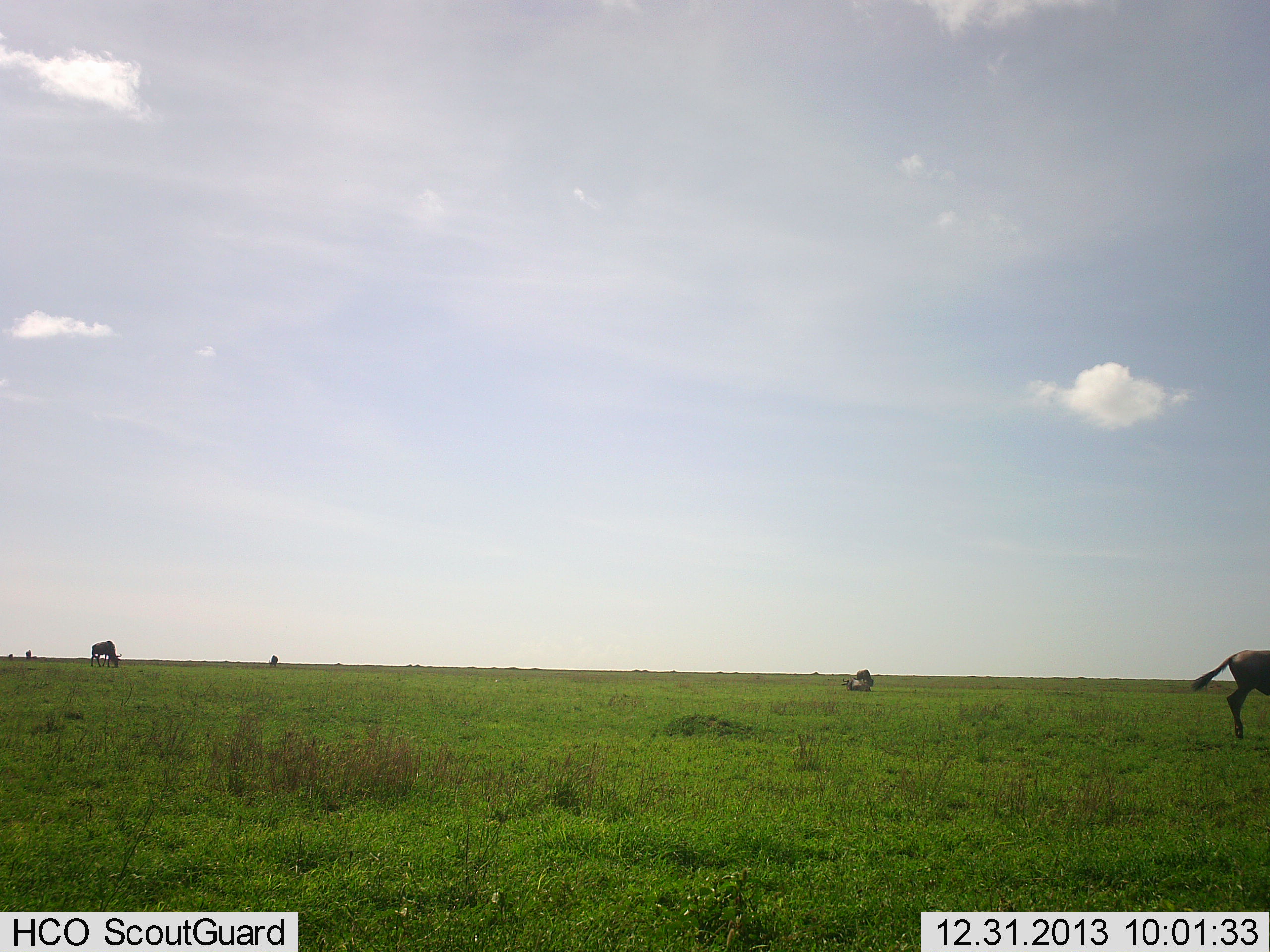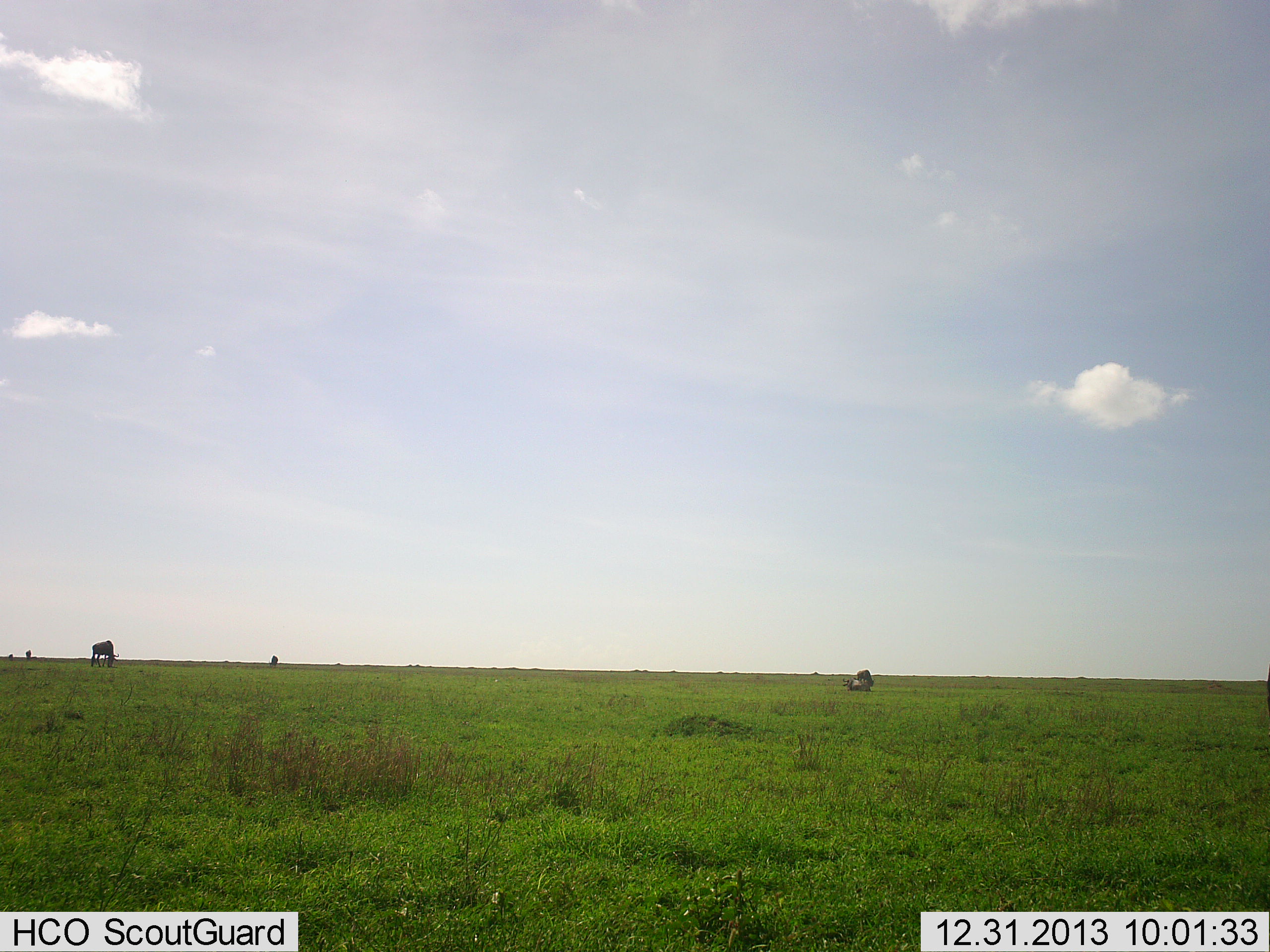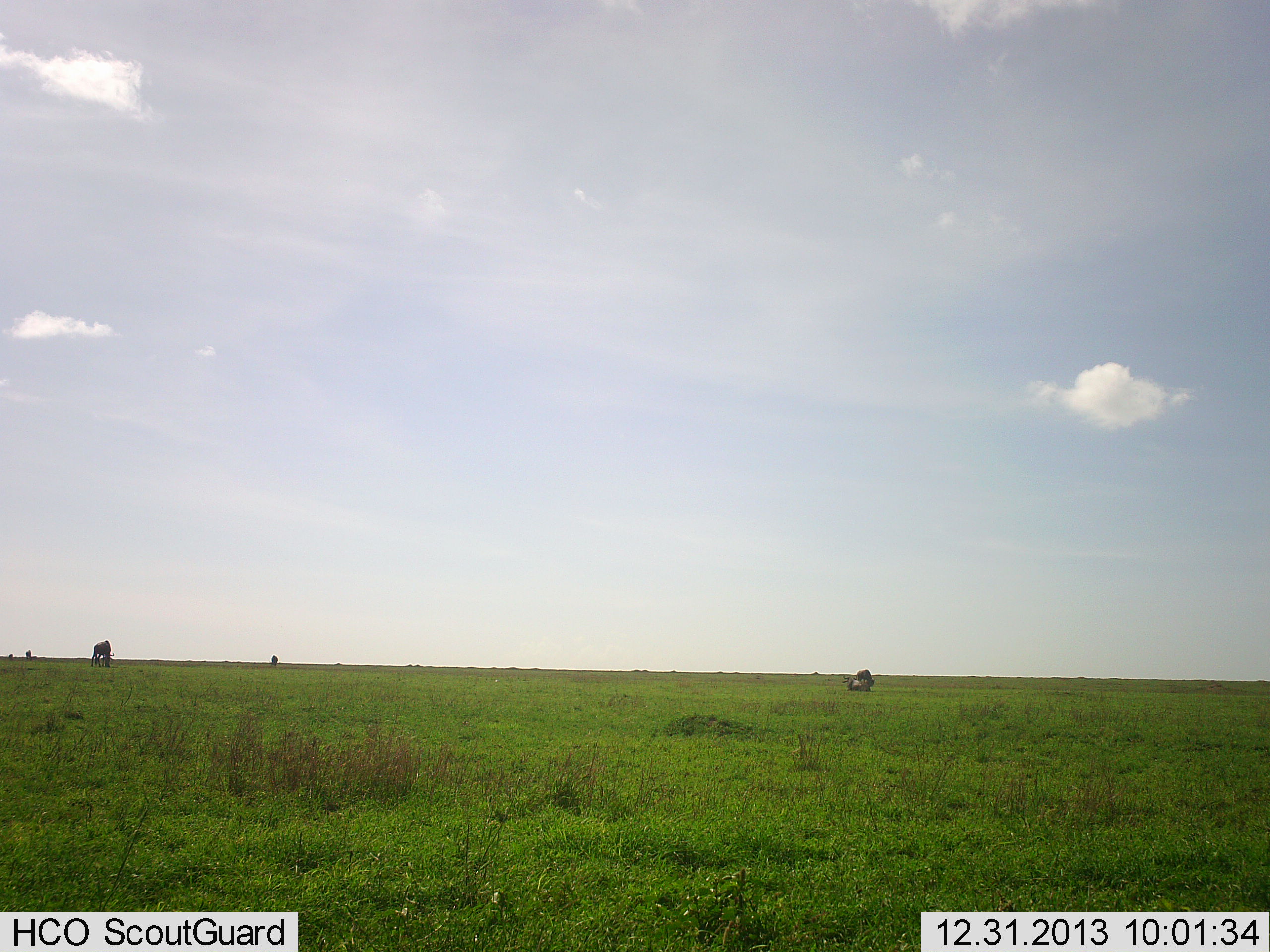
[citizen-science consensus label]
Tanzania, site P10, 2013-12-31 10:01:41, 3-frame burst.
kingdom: Animalia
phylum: Chordata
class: Mammalia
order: Artiodactyla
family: Bovidae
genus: Connochaetes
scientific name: Connochaetes taurinus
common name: blue wildebeest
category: wildebeest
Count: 3.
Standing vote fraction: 20%.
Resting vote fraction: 40%.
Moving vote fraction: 60%.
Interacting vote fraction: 10%.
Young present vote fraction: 10%.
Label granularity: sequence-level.